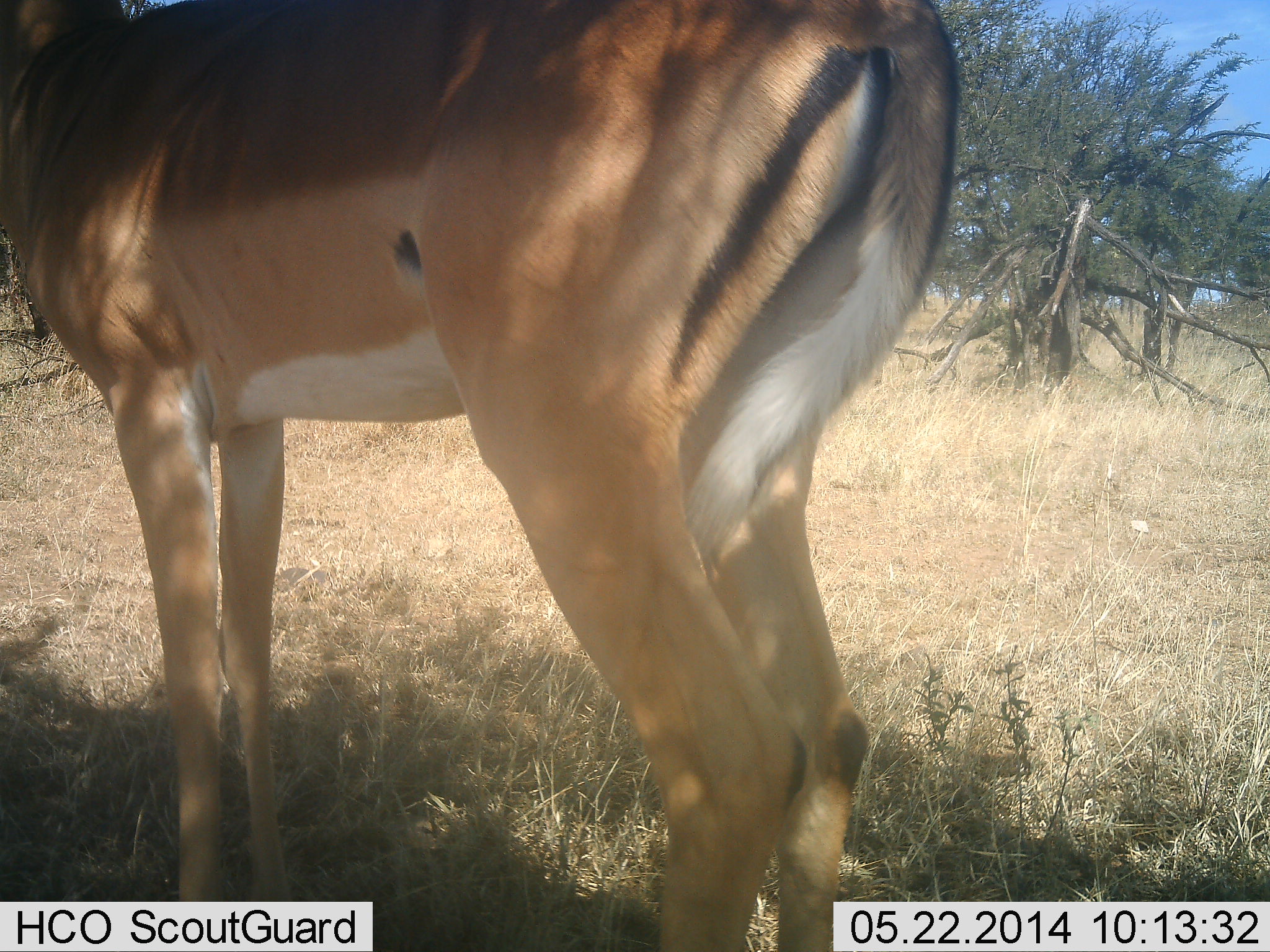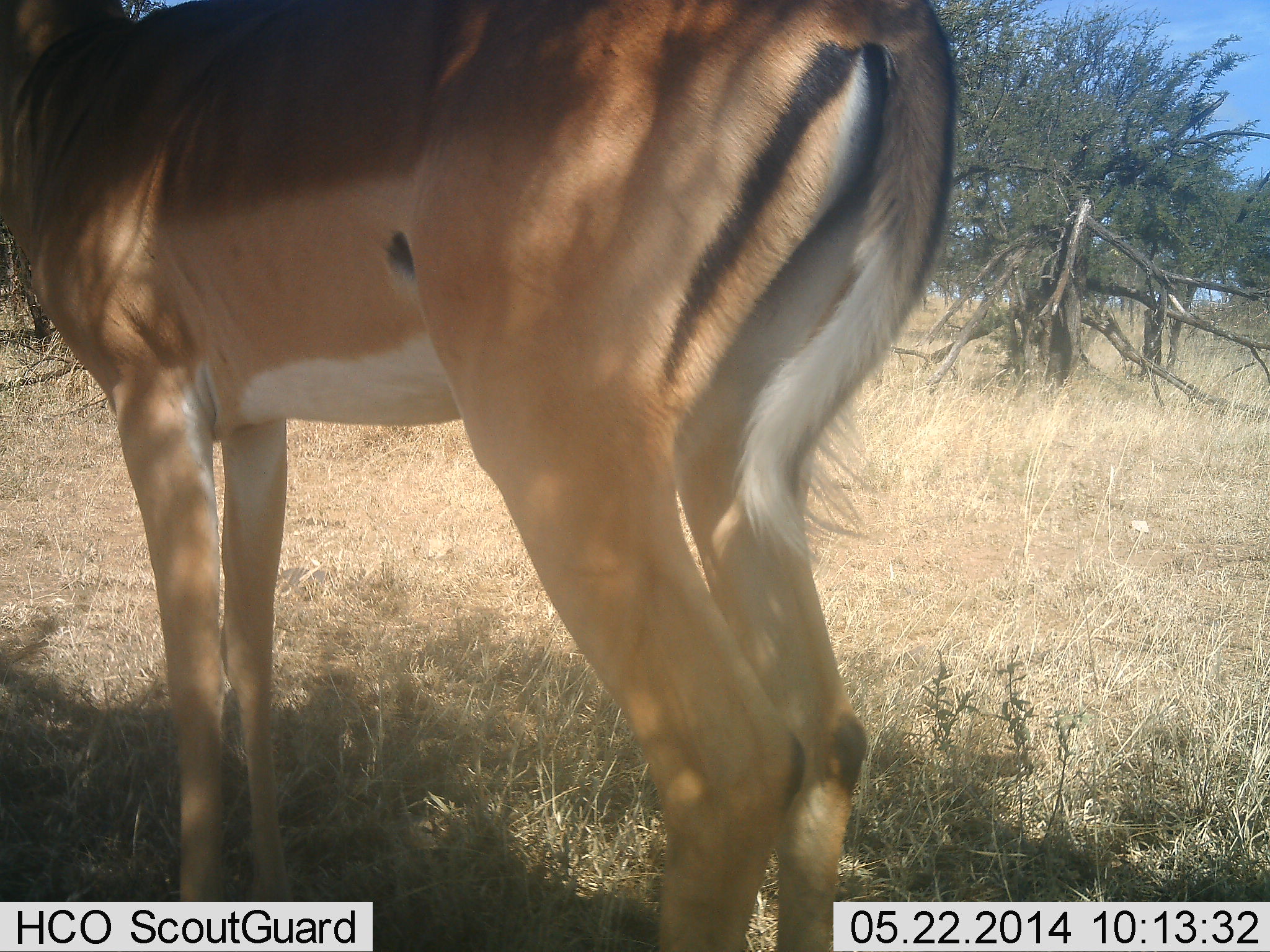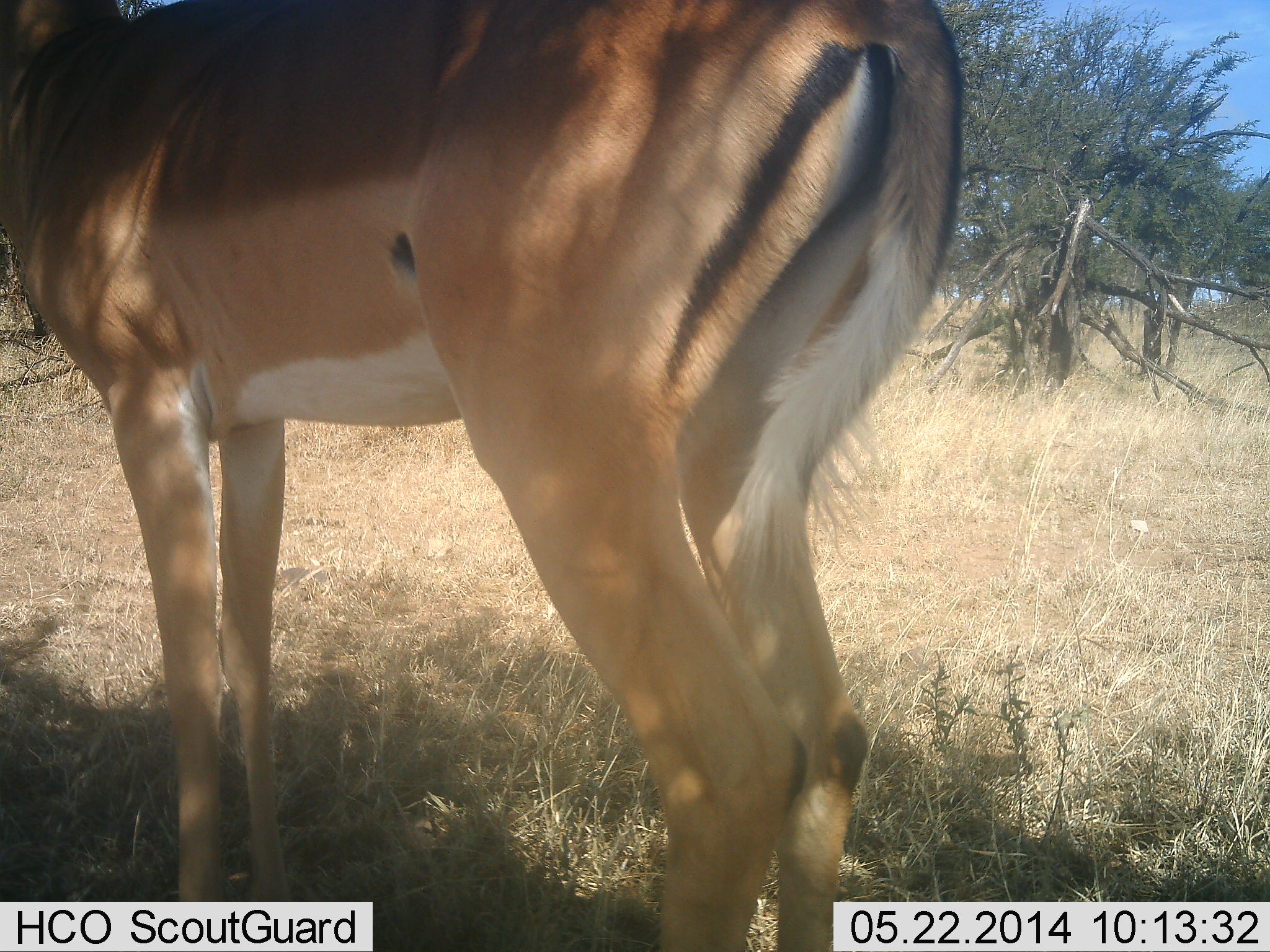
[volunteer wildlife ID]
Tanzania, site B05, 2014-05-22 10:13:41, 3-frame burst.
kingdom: Animalia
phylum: Chordata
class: Mammalia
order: Artiodactyla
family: Bovidae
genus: Aepyceros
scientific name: Aepyceros melampus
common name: impala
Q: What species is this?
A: Impala (Aepyceros melampus).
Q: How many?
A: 1.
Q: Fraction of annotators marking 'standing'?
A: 100%.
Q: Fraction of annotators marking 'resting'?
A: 0%.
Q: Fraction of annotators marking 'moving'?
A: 0%.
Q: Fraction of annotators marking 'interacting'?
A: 0%.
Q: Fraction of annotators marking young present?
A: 0%.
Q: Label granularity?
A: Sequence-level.